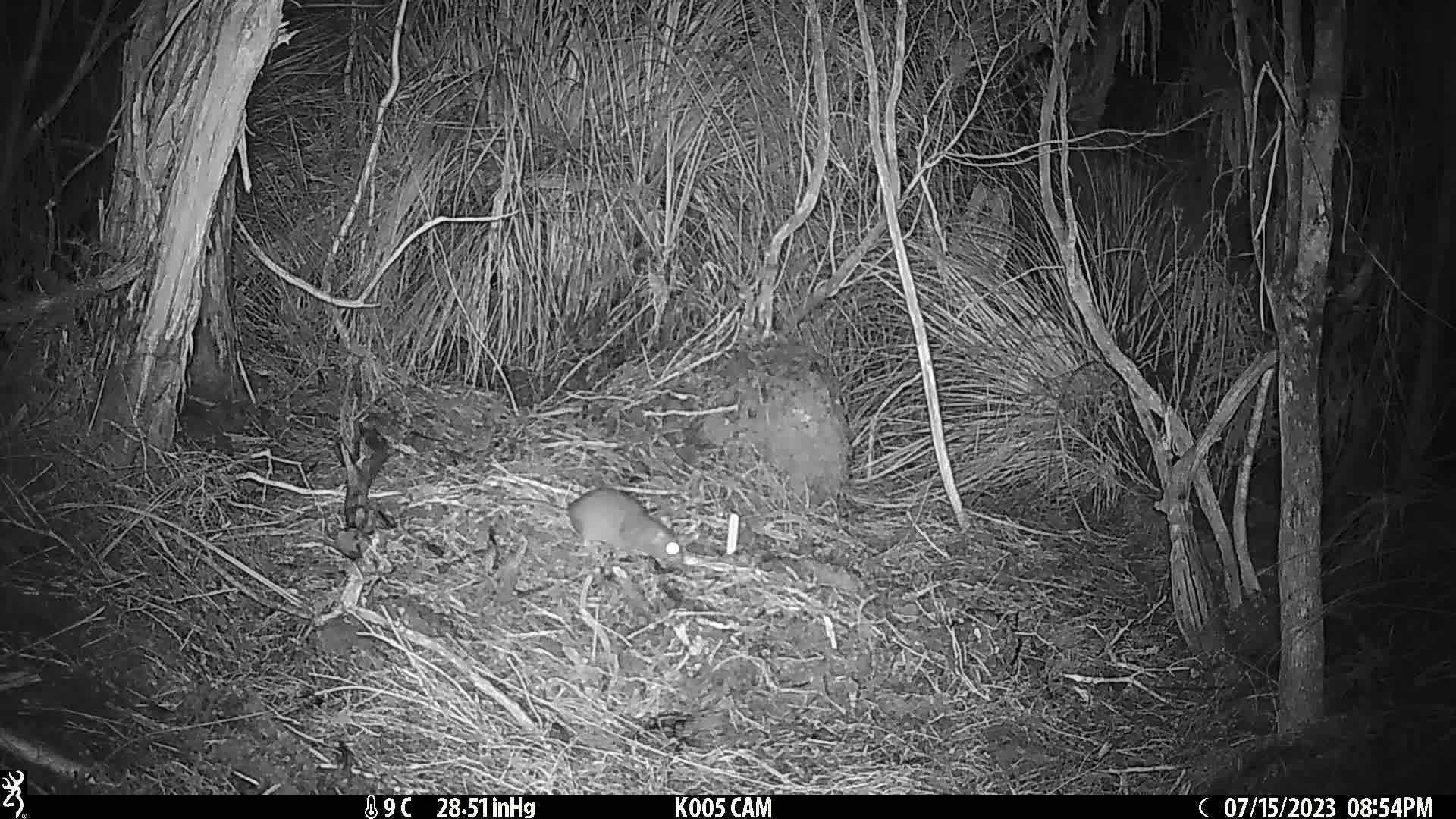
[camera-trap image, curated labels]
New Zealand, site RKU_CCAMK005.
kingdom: Animalia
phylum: Chordata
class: Mammalia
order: Rodentia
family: Muridae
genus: Rattus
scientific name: Rattus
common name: rat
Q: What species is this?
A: Rat (Rattus).